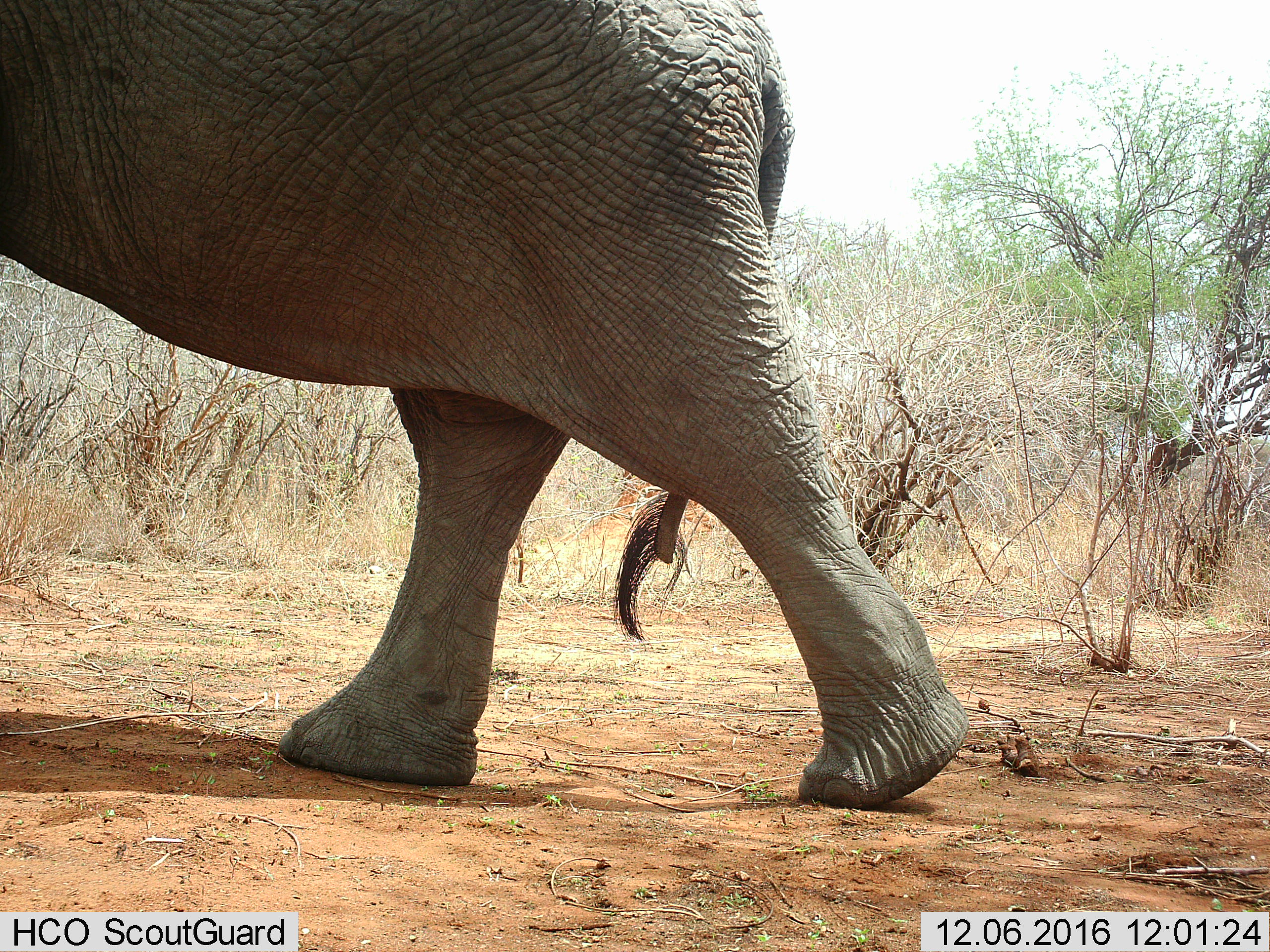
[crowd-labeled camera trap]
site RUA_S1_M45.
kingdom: Animalia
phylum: Chordata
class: Mammalia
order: Proboscidea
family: Elephantidae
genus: Loxodonta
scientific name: Loxodonta africana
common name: african bush elephant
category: elephant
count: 1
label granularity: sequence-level